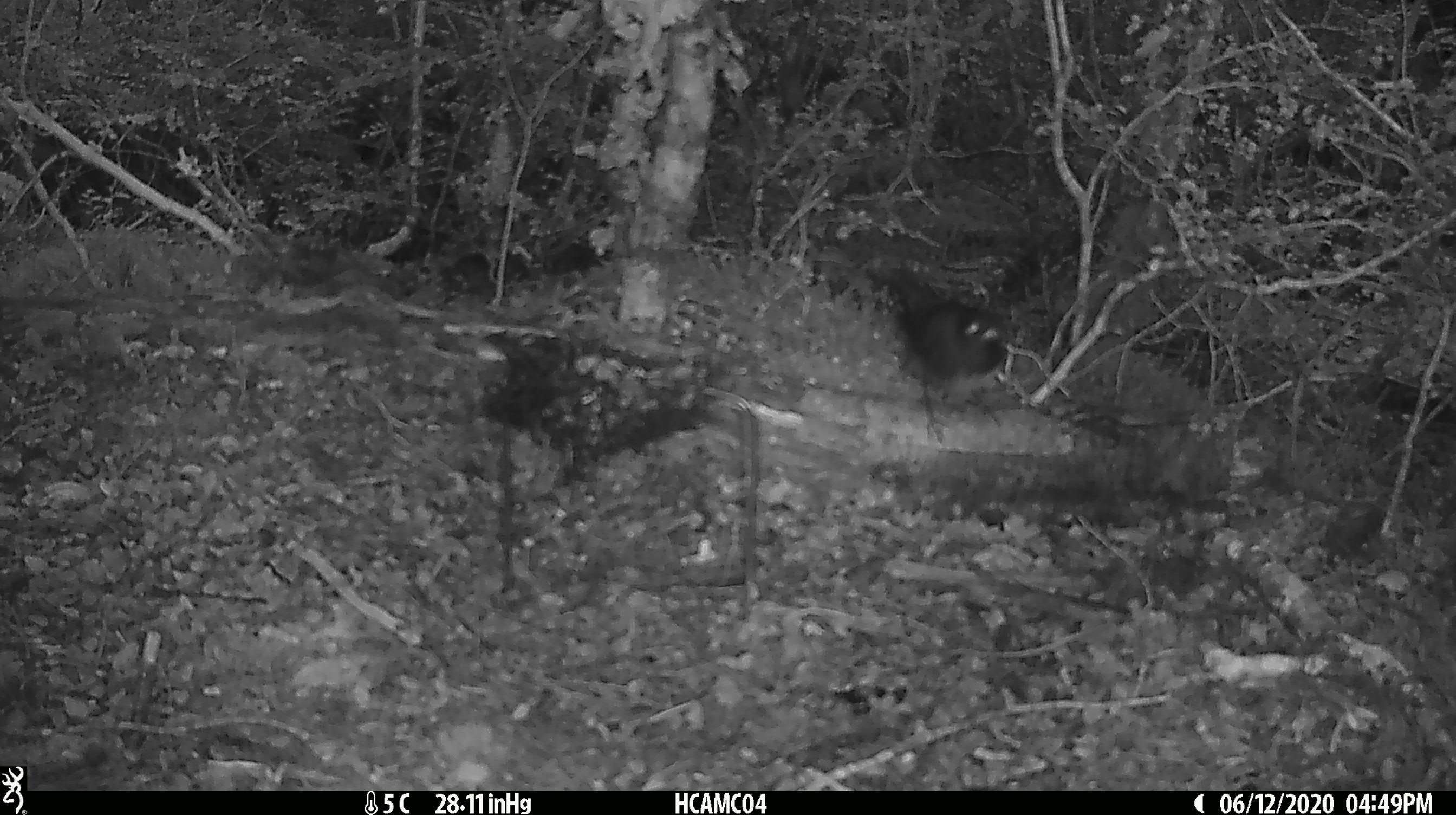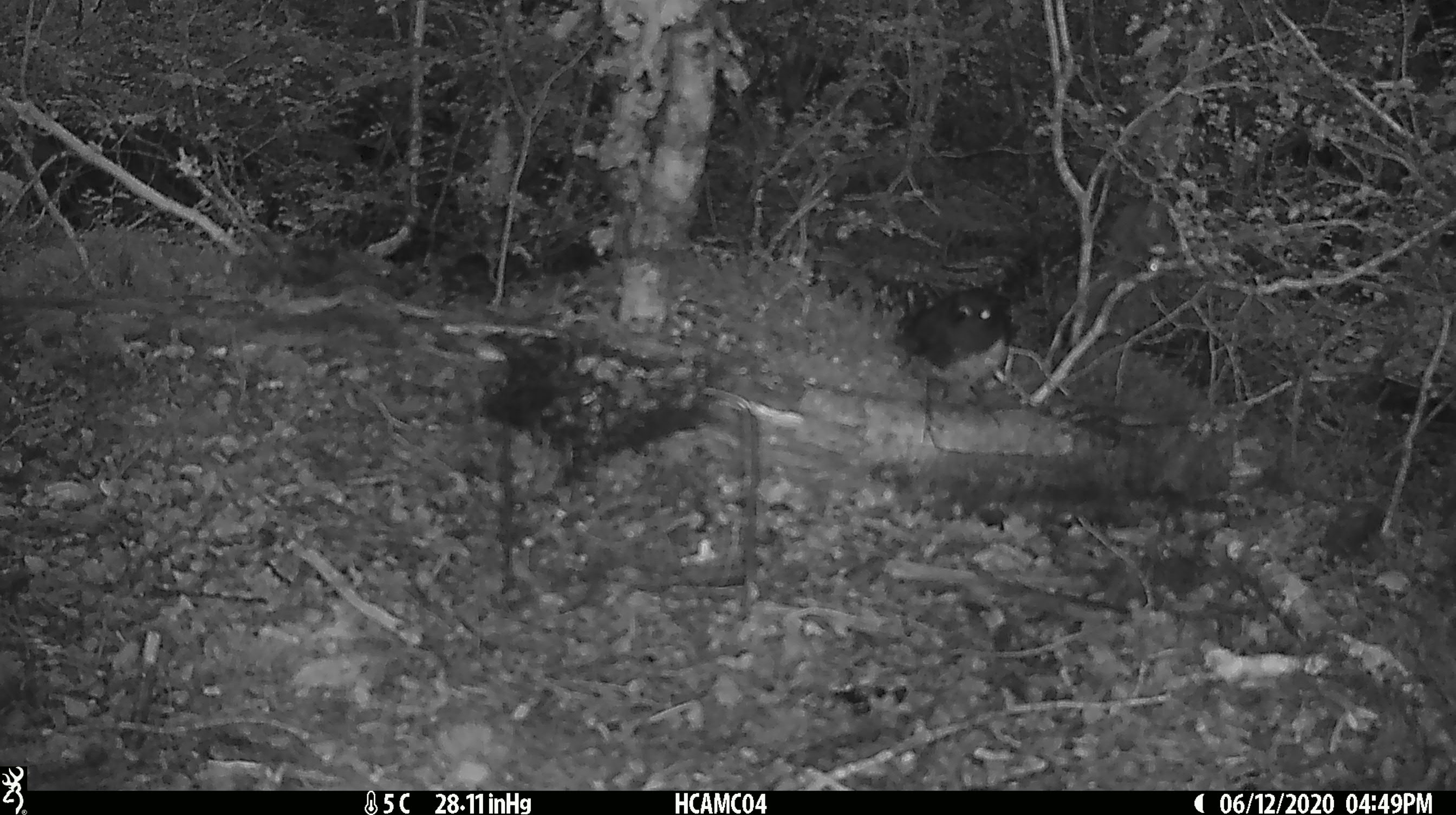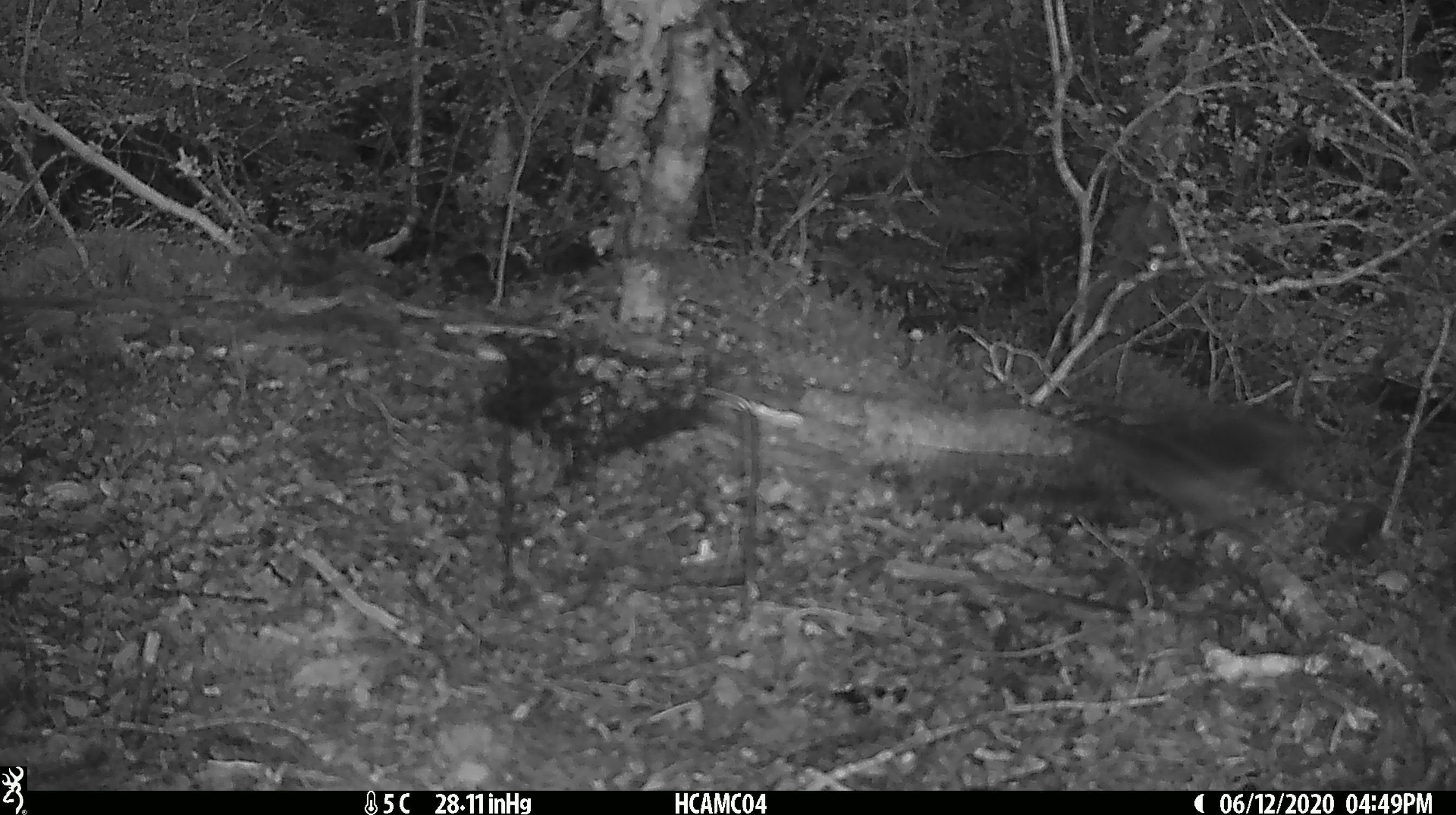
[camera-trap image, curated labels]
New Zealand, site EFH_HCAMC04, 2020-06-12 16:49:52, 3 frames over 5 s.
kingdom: Animalia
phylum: Chordata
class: Aves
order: Passeriformes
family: Petroicidae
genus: Petroica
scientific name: Petroica australis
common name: new zealand robin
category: robin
Robin (new zealand robin) (Petroica australis).